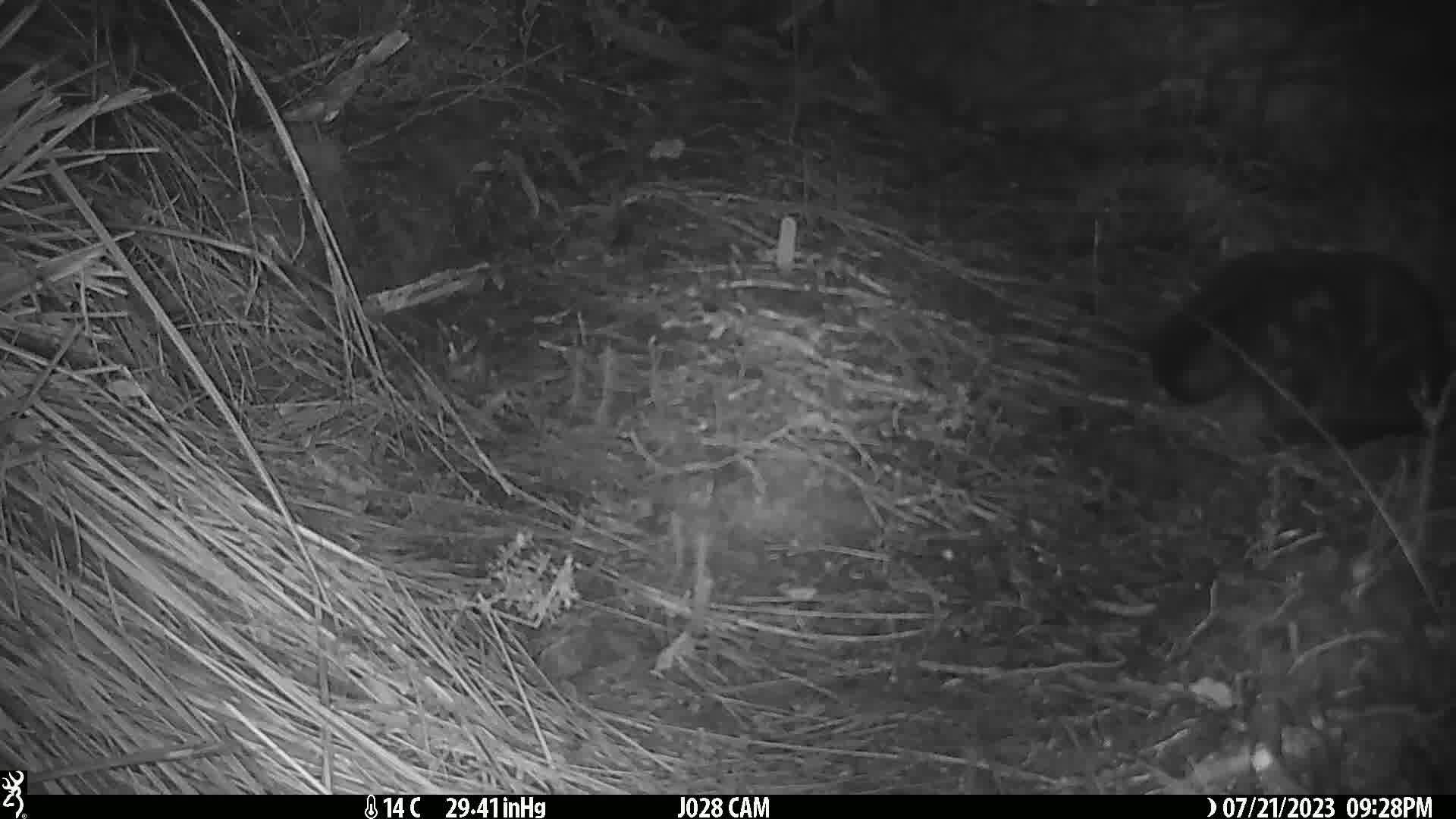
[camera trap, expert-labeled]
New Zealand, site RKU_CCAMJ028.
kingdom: Animalia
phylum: Chordata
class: Mammalia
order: Carnivora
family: Felidae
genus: Felis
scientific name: Felis catus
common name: domestic cat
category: cat